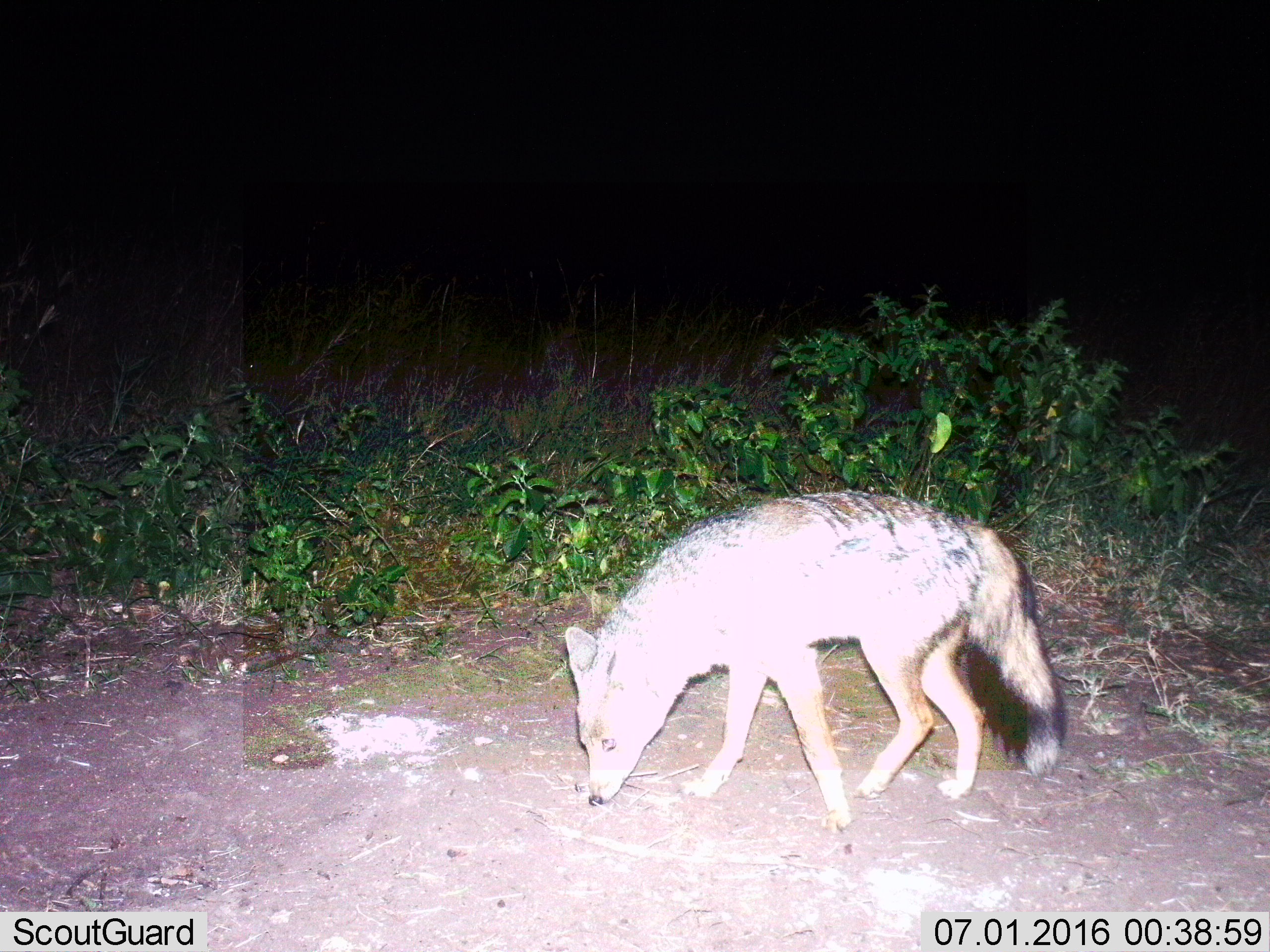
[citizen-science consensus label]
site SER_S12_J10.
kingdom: Animalia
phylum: Chordata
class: Mammalia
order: Carnivora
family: Canidae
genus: Lupulella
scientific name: Lupulella mesomelas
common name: black-backed jackal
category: jackalblackbacked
Jackalblackbacked (black-backed jackal) (Lupulella mesomelas), count 1. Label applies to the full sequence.